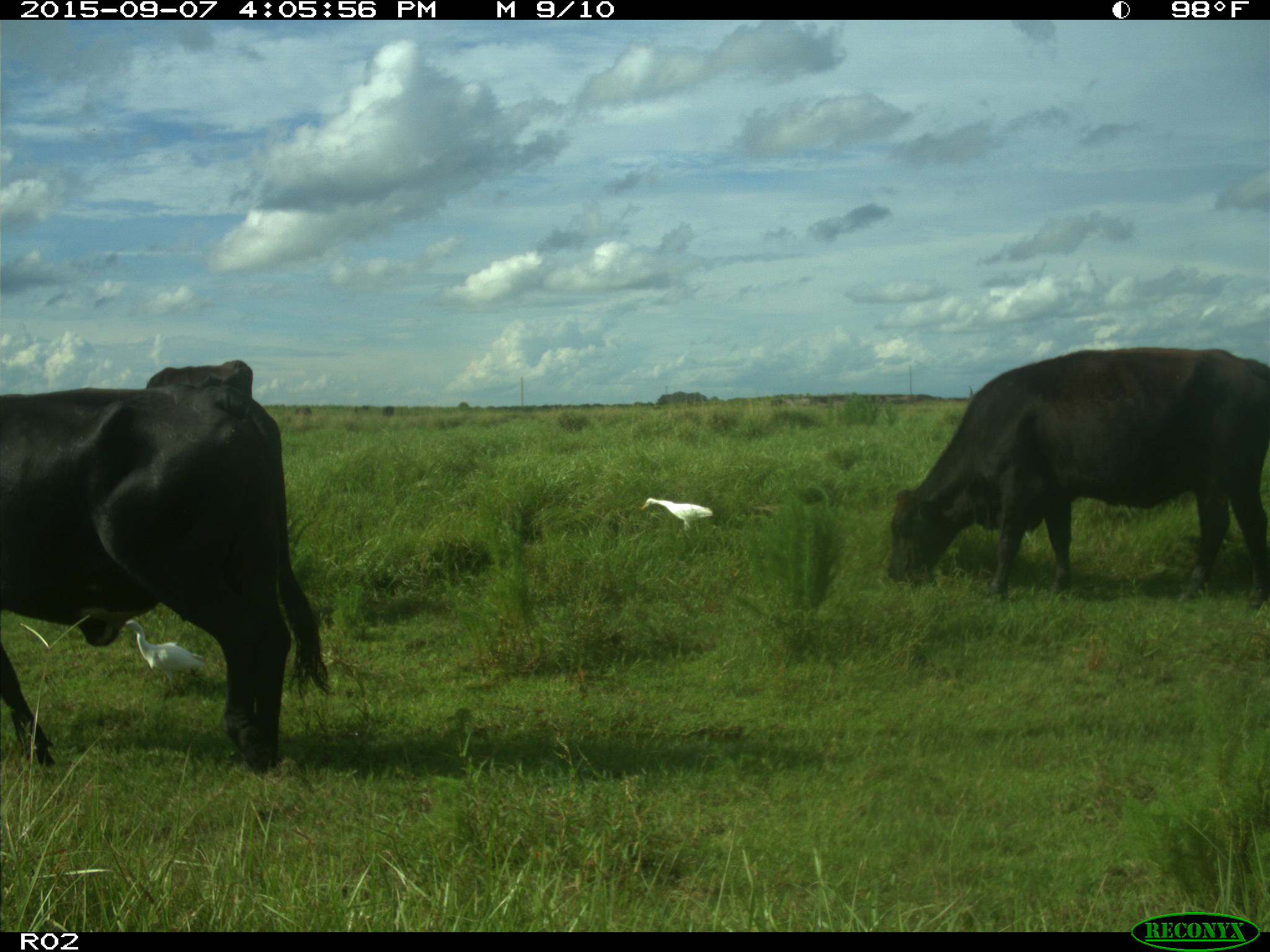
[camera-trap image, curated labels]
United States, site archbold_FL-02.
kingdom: Animalia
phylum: Chordata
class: Mammalia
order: Artiodactyla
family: Bovidae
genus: Bos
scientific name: Bos taurus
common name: domestic cow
Bos taurus (domestic cow).